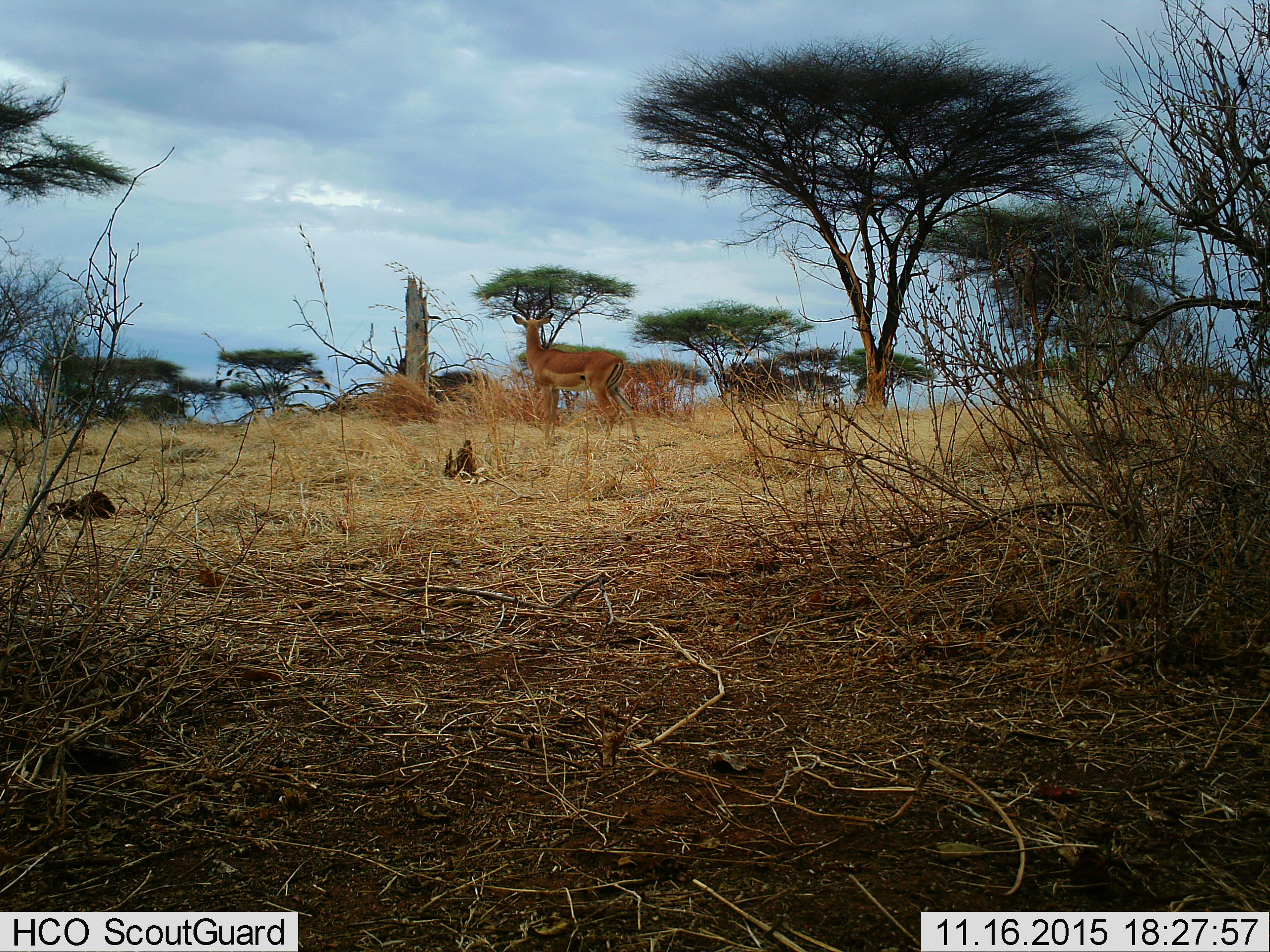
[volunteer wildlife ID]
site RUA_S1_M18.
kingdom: Animalia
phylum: Chordata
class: Mammalia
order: Artiodactyla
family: Bovidae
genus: Aepyceros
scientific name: Aepyceros melampus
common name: impala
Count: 1.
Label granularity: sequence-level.